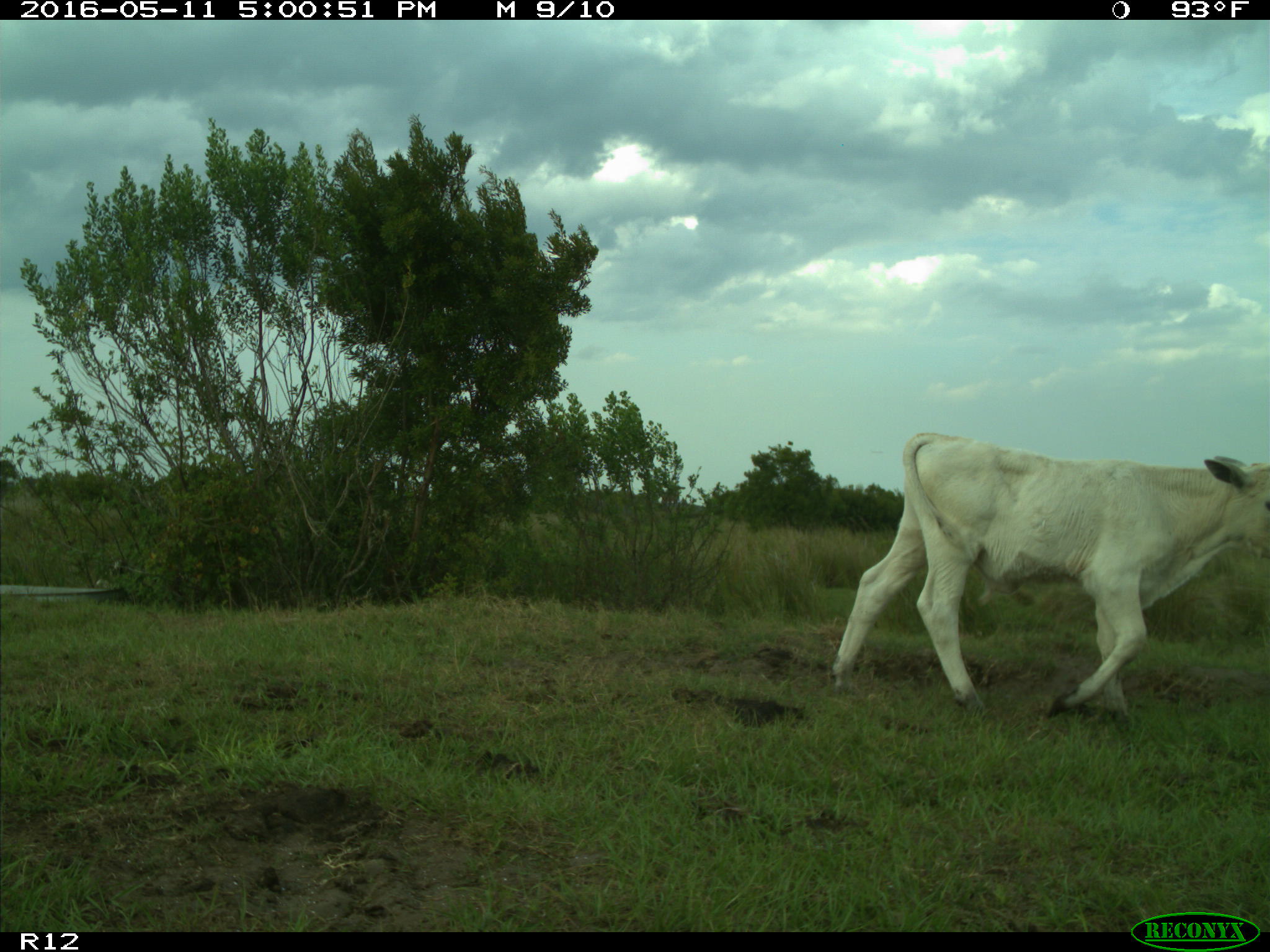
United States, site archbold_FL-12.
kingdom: Animalia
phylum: Chordata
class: Mammalia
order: Artiodactyla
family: Bovidae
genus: Bos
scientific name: Bos taurus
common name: domestic cow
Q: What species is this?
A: Bos taurus (domestic cow).